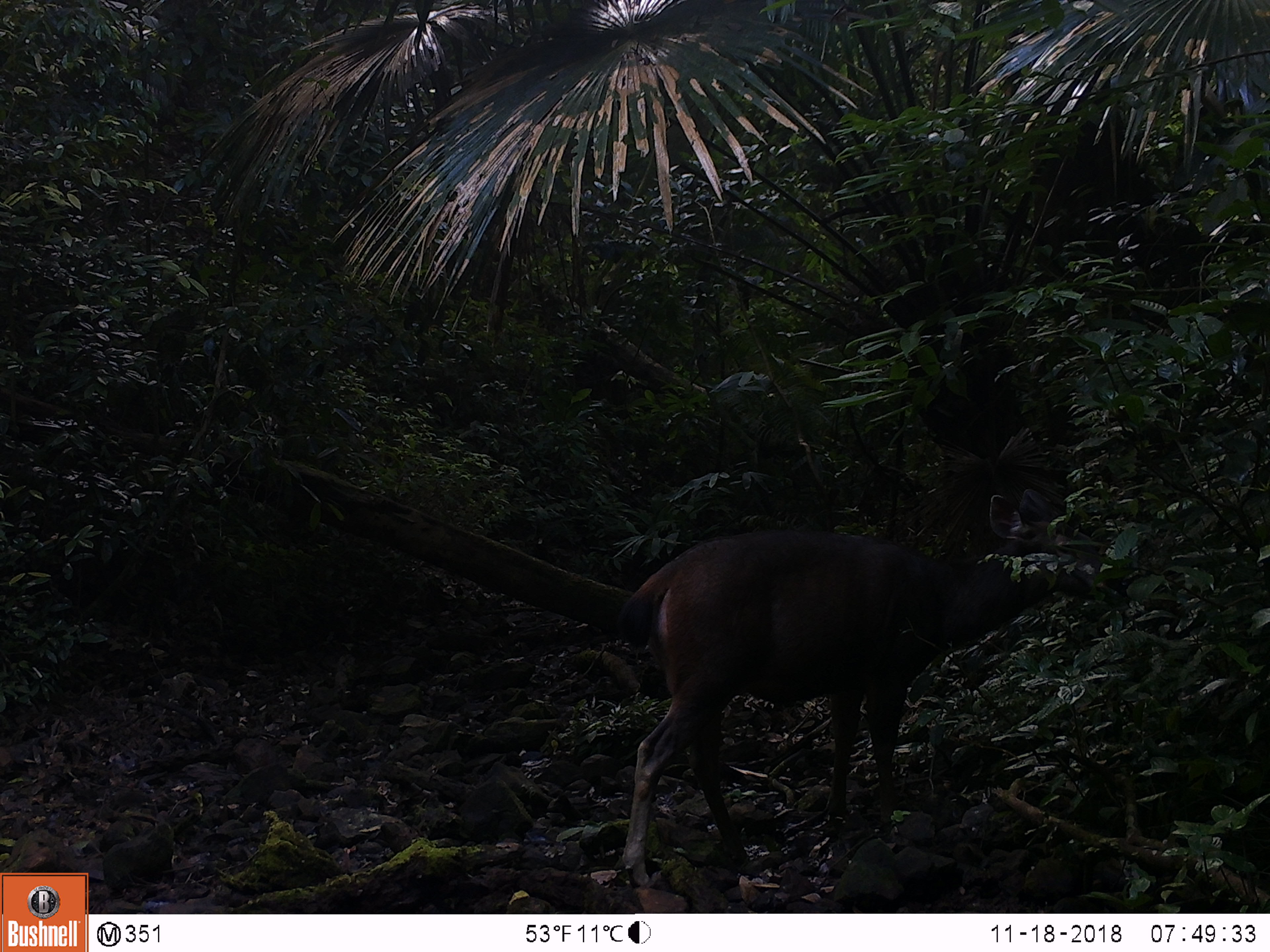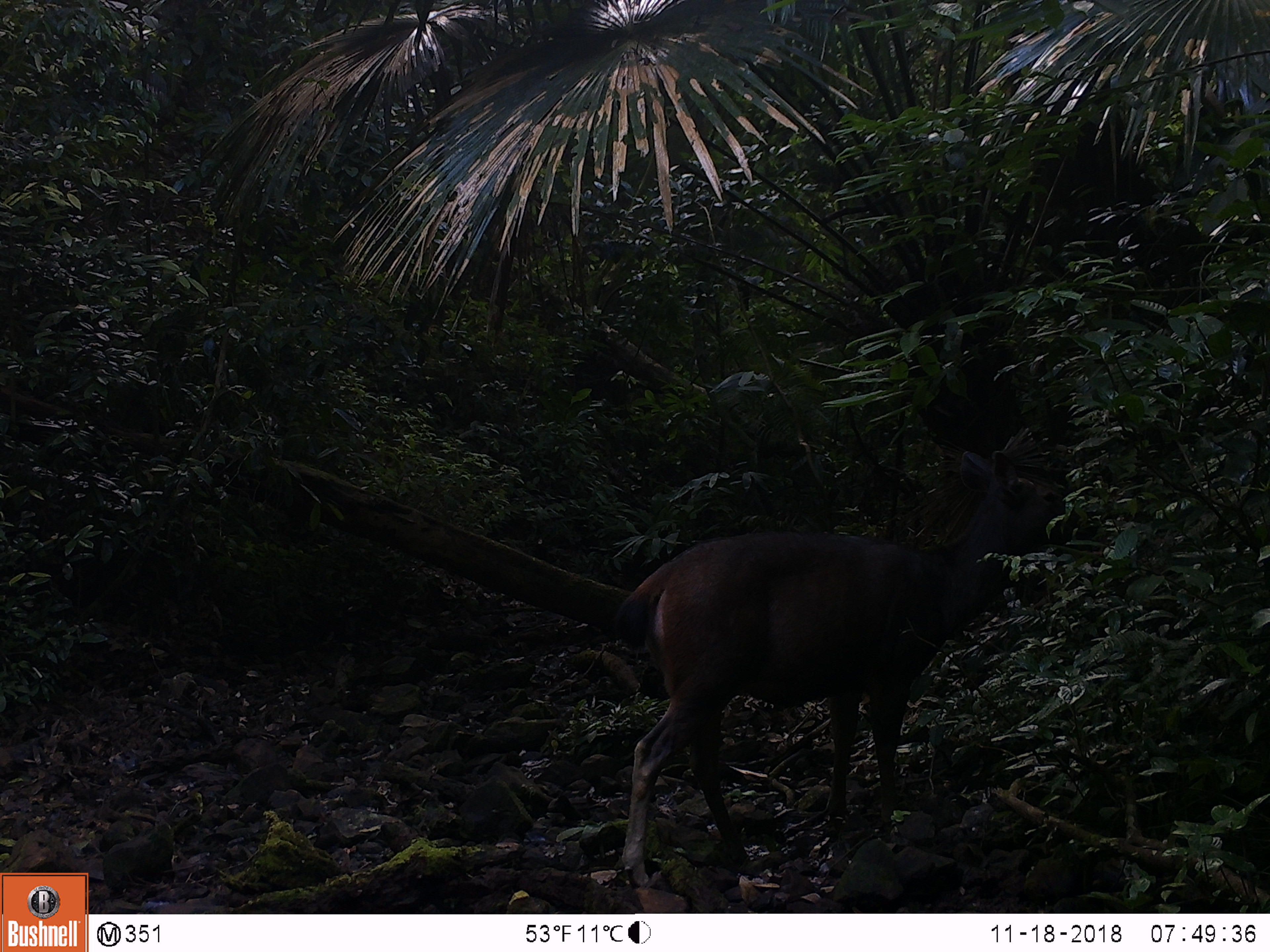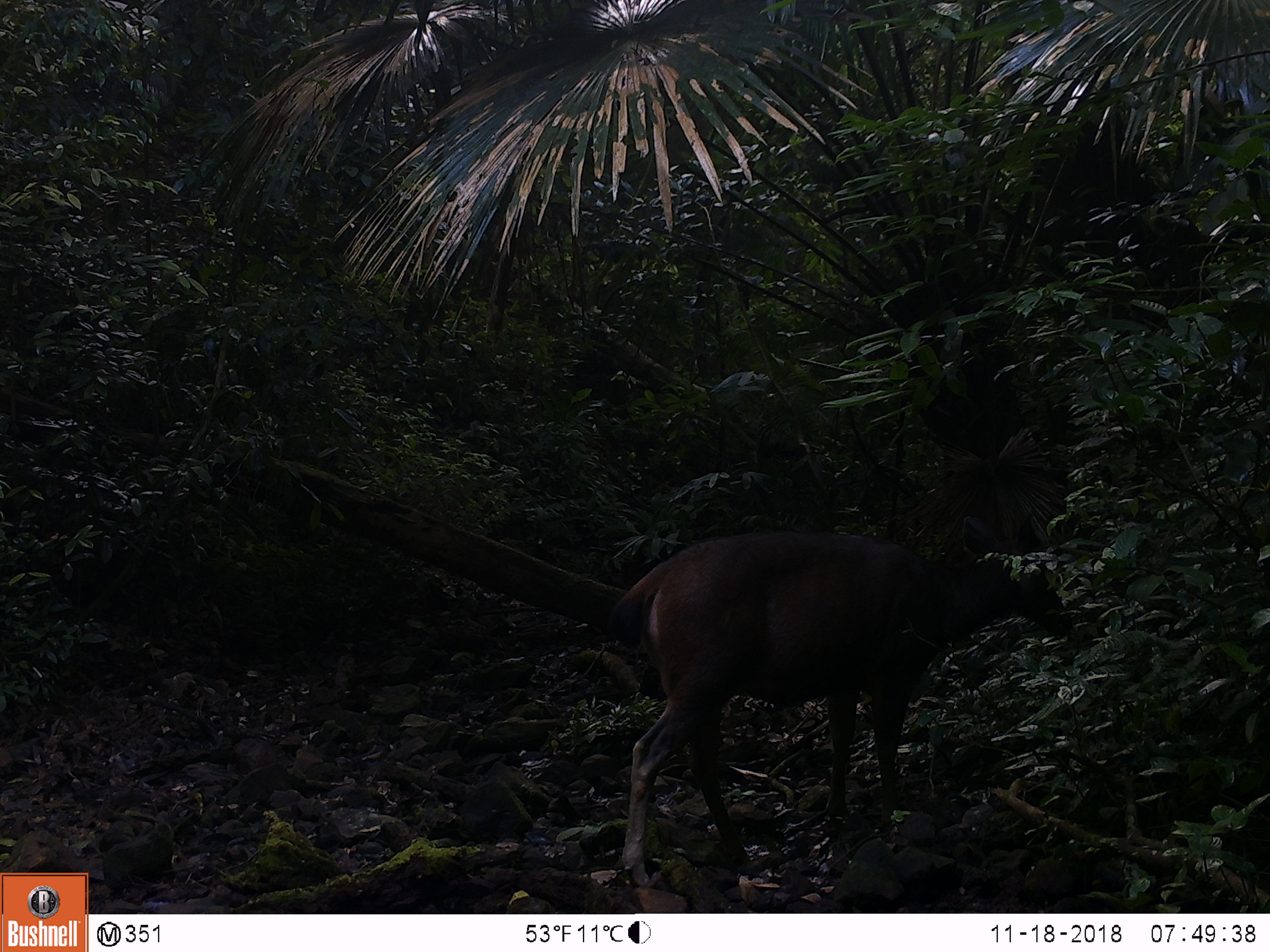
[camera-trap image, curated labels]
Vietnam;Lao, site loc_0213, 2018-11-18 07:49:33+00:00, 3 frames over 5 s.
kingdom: Animalia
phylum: Chordata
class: Mammalia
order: Artiodactyla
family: Cervidae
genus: Rusa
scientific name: Rusa unicolor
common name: sambar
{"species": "sambar (Rusa unicolor)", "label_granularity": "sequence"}